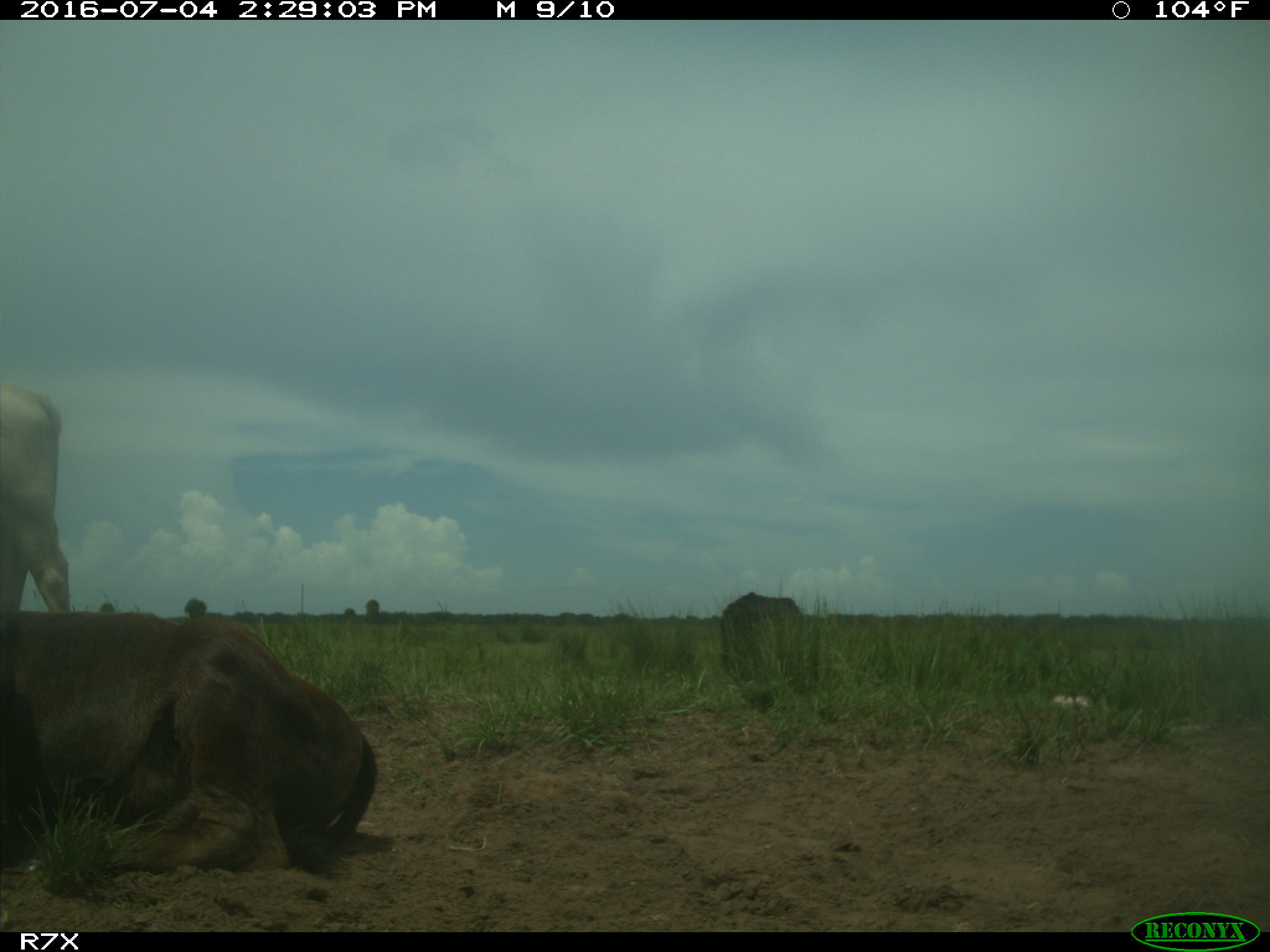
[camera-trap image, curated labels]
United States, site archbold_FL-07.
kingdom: Animalia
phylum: Chordata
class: Mammalia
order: Artiodactyla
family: Bovidae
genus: Bos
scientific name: Bos taurus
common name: domestic cow